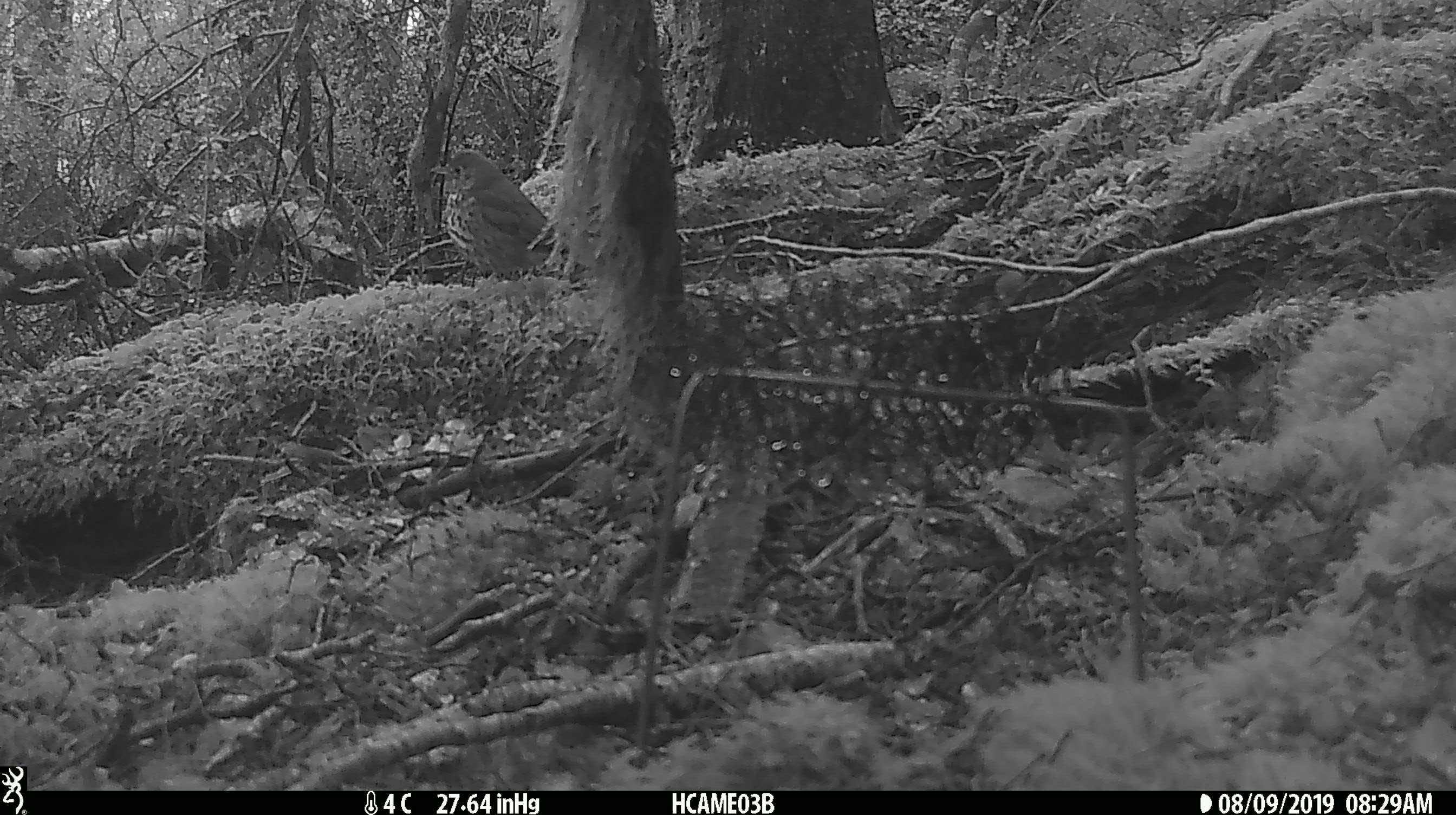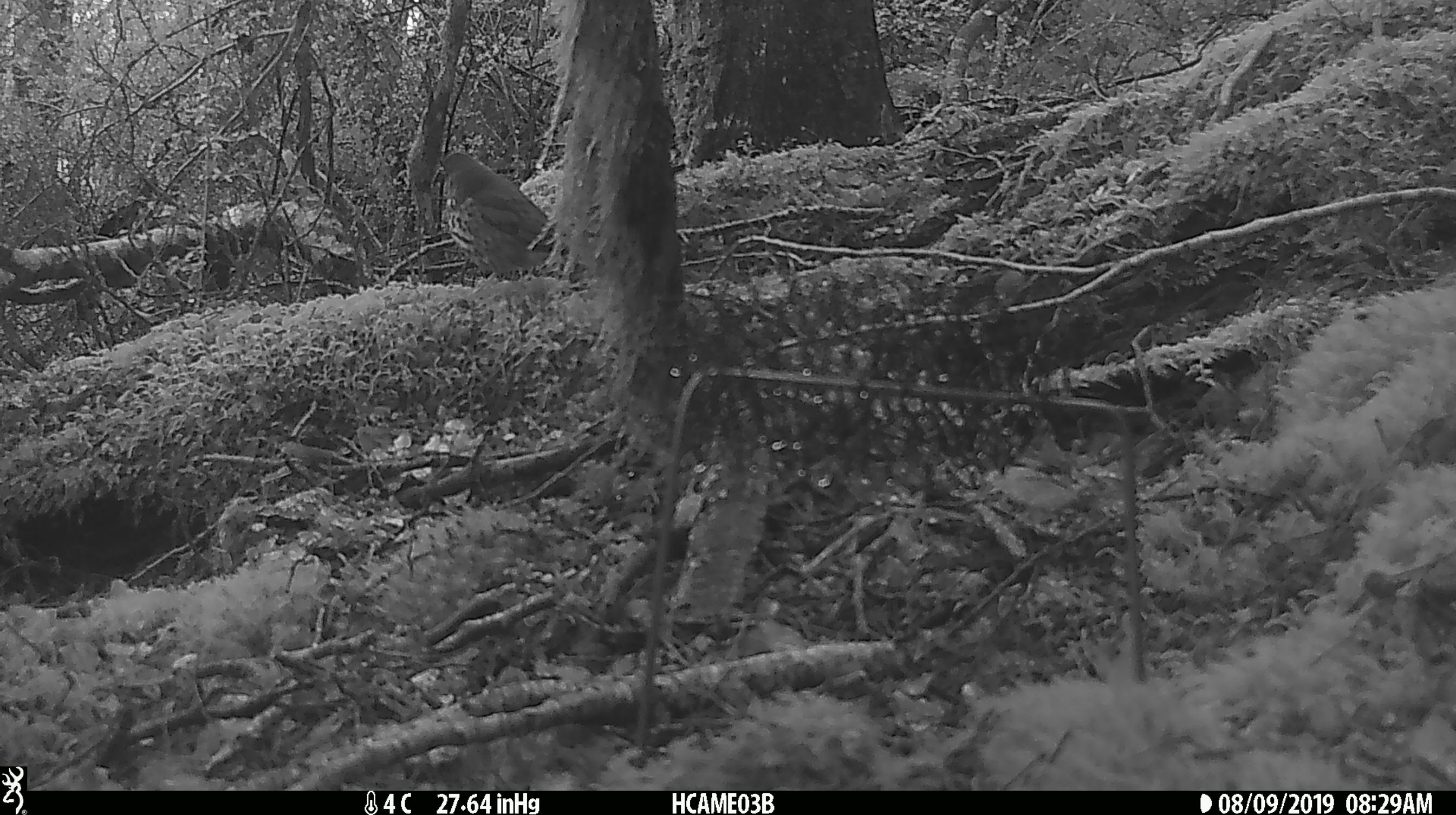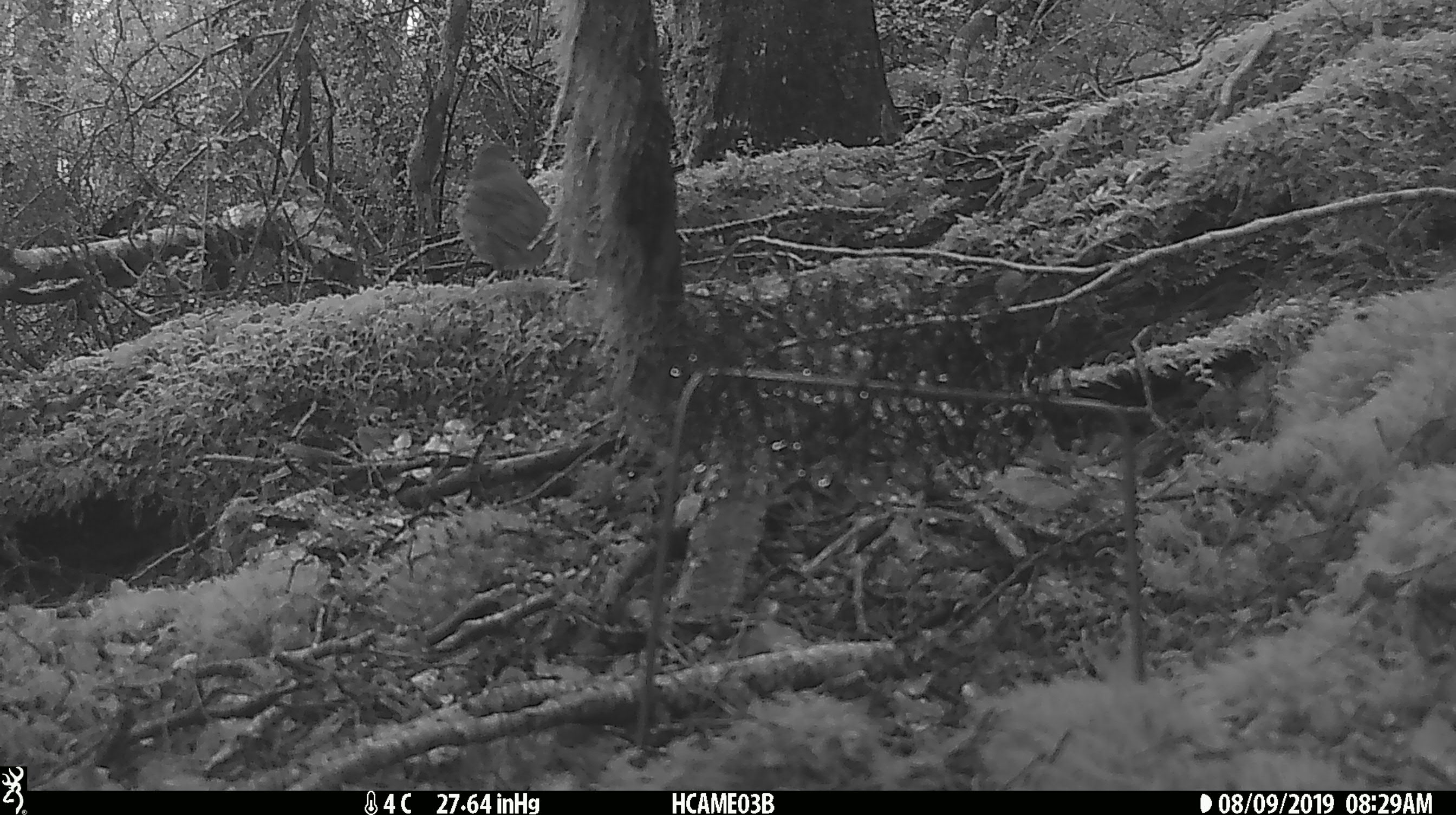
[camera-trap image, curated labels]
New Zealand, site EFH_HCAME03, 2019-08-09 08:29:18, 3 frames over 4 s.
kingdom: Animalia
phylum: Chordata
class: Aves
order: Passeriformes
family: Turdidae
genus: Turdus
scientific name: Turdus philomelos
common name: song thrush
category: thrush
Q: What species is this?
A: Thrush (song thrush) (Turdus philomelos).